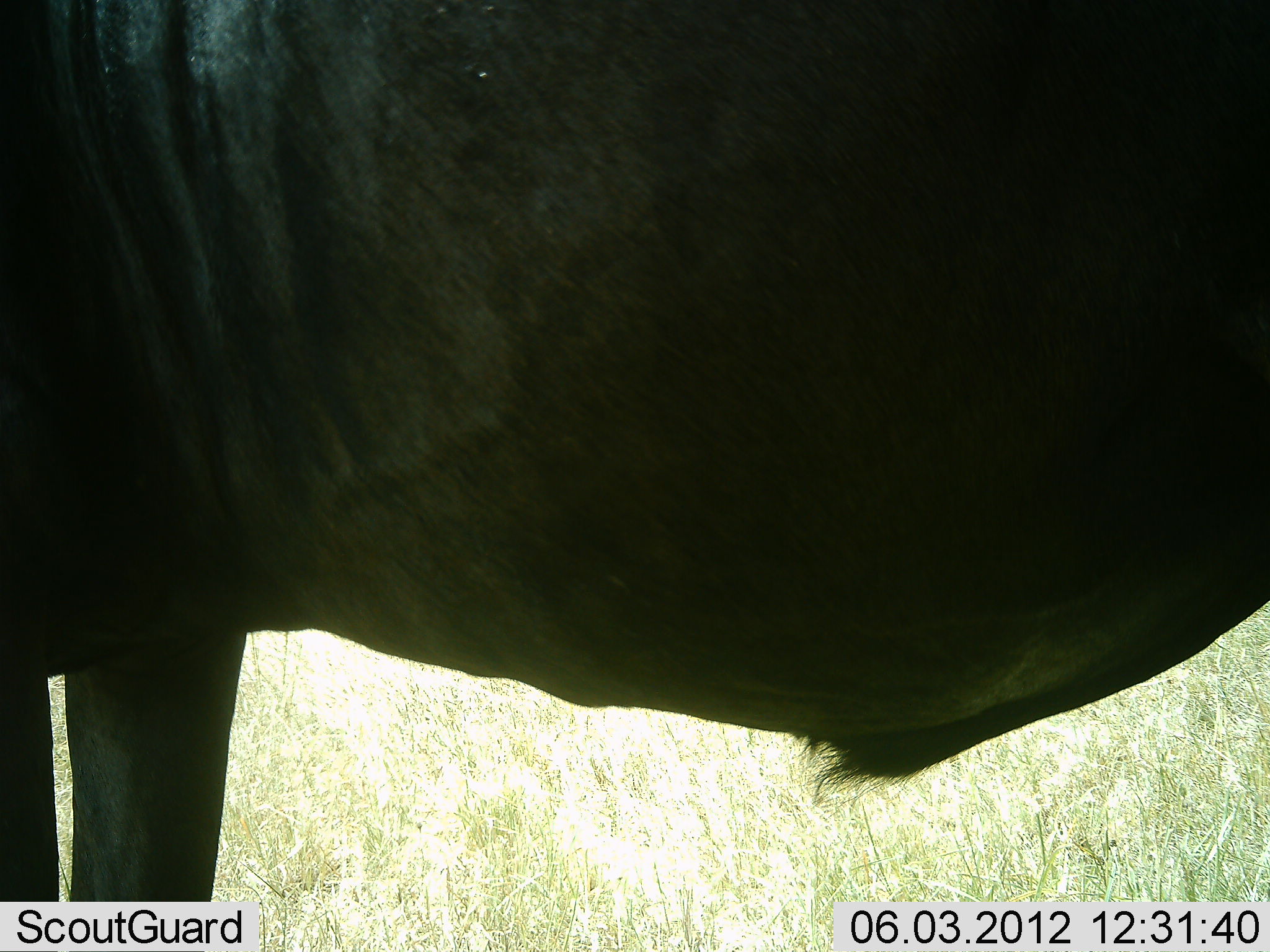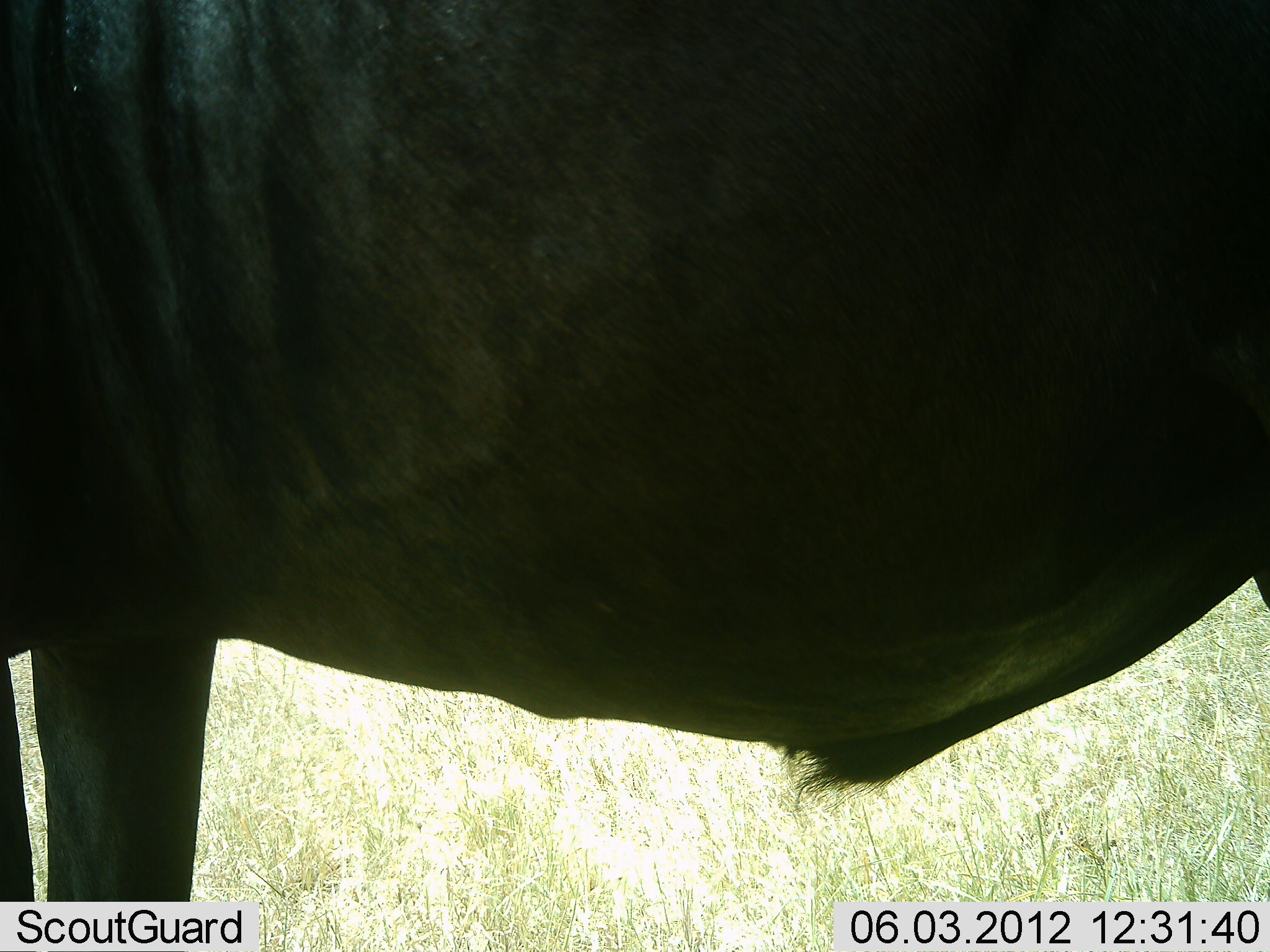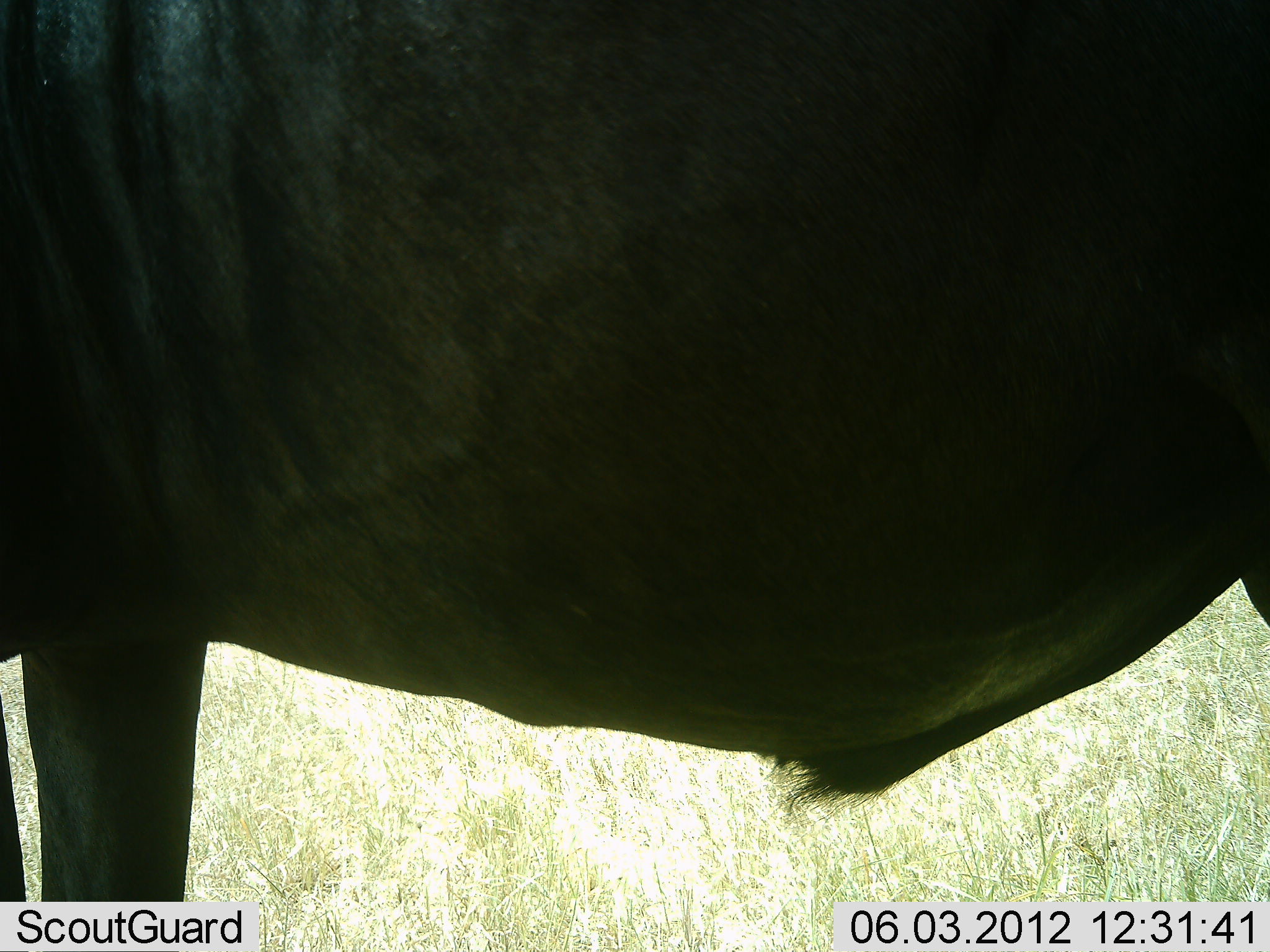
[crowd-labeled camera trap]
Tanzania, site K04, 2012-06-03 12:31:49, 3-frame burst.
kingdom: Animalia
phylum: Chordata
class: Mammalia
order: Artiodactyla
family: Bovidae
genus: Connochaetes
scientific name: Connochaetes taurinus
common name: blue wildebeest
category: wildebeest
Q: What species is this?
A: Wildebeest (blue wildebeest) (Connochaetes taurinus).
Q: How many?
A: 1.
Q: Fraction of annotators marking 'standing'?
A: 90%.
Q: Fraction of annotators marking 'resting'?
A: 0%.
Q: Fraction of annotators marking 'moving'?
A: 10%.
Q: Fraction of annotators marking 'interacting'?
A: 0%.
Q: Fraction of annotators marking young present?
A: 0%.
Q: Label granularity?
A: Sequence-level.